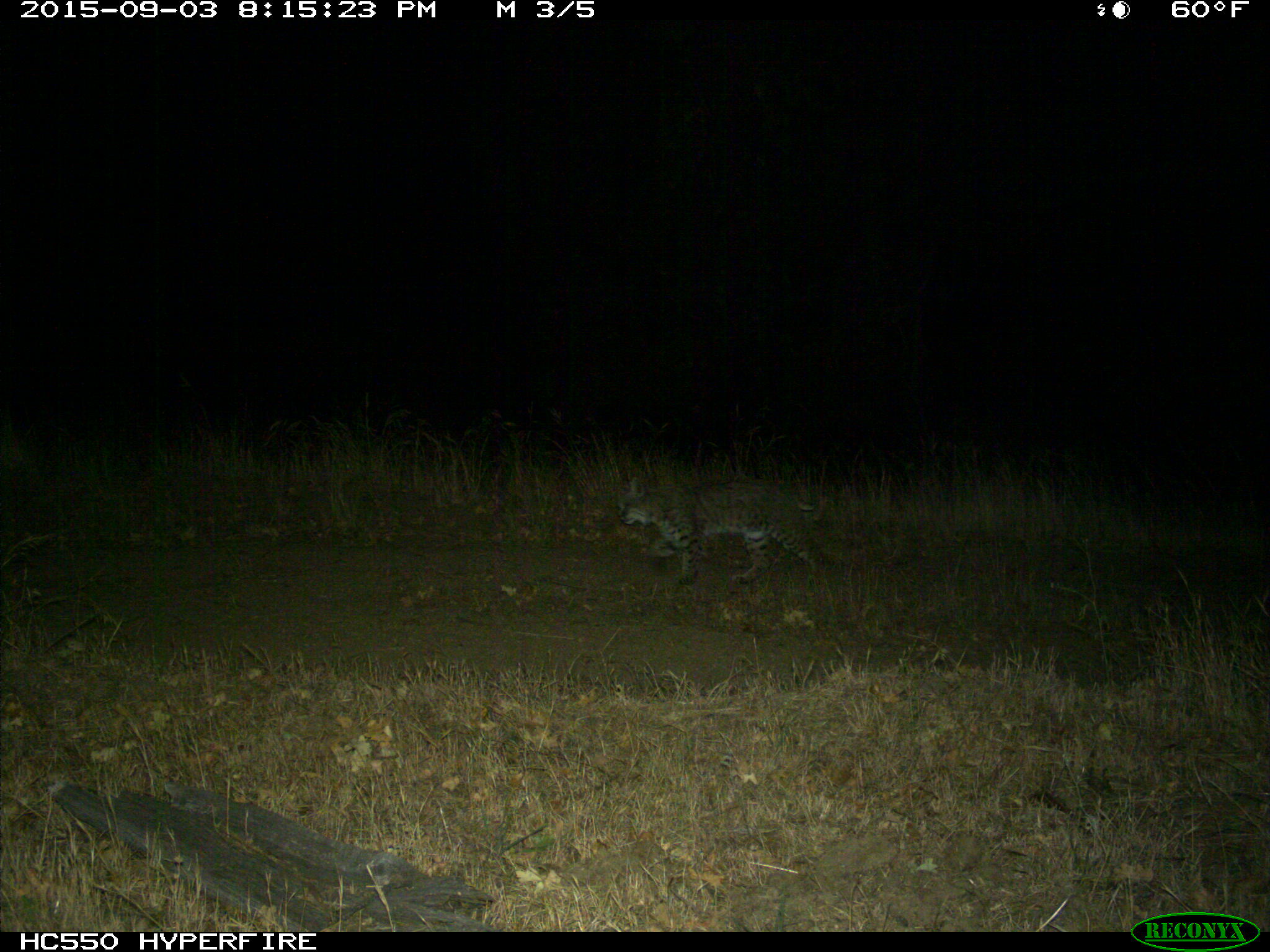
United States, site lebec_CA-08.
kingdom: Animalia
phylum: Chordata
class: Mammalia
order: Carnivora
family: Felidae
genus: Lynx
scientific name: Lynx rufus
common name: bobcat